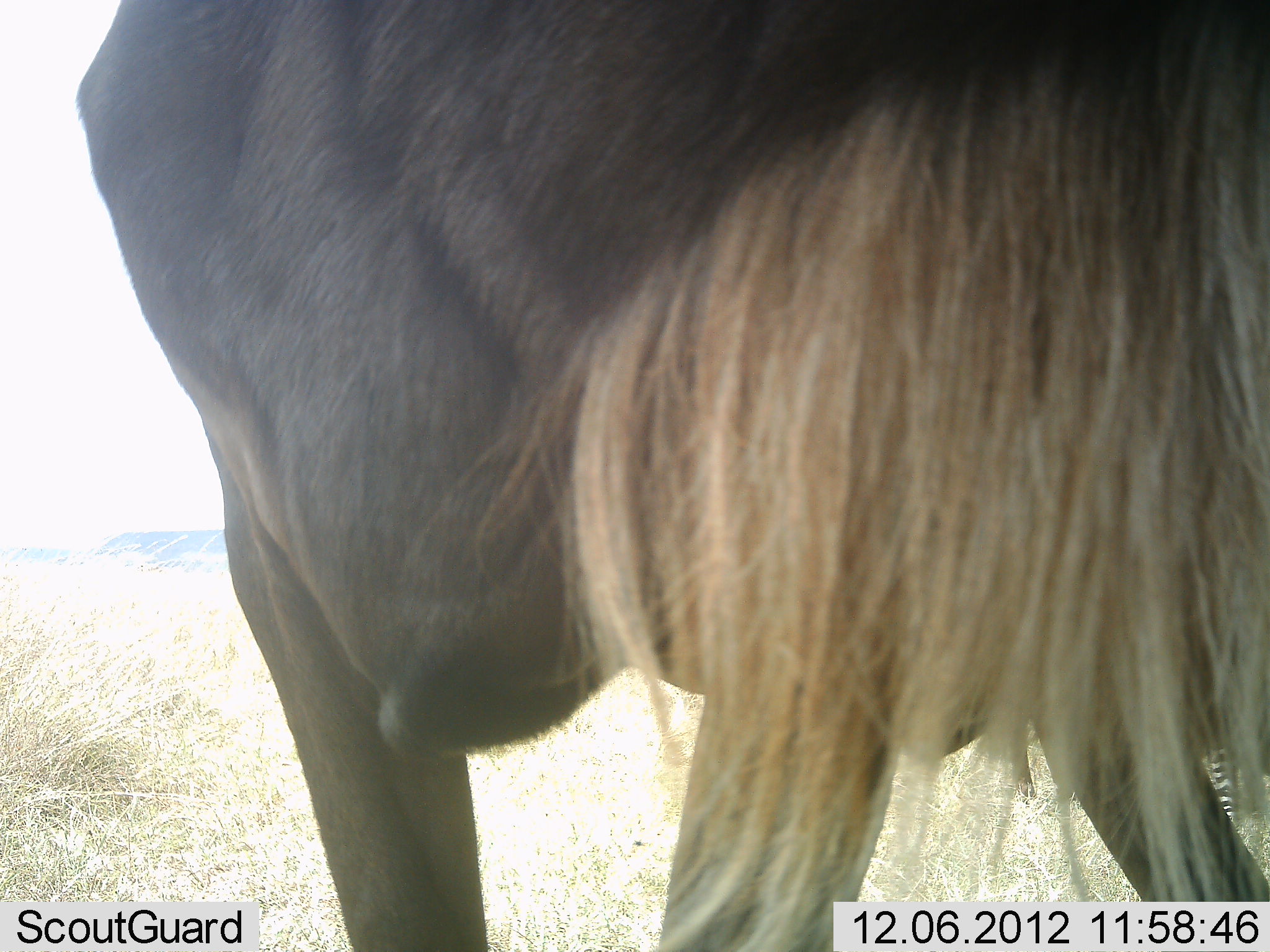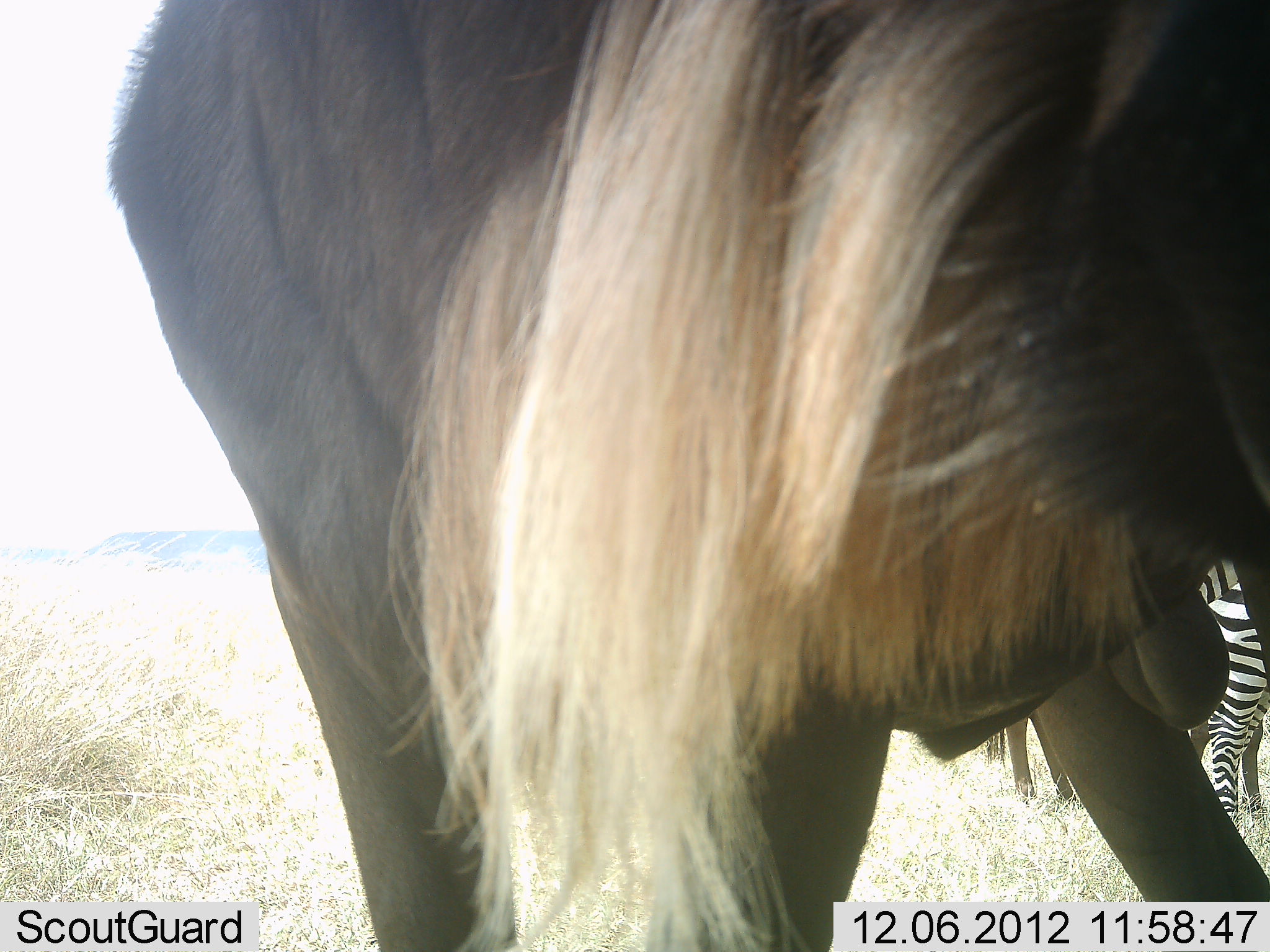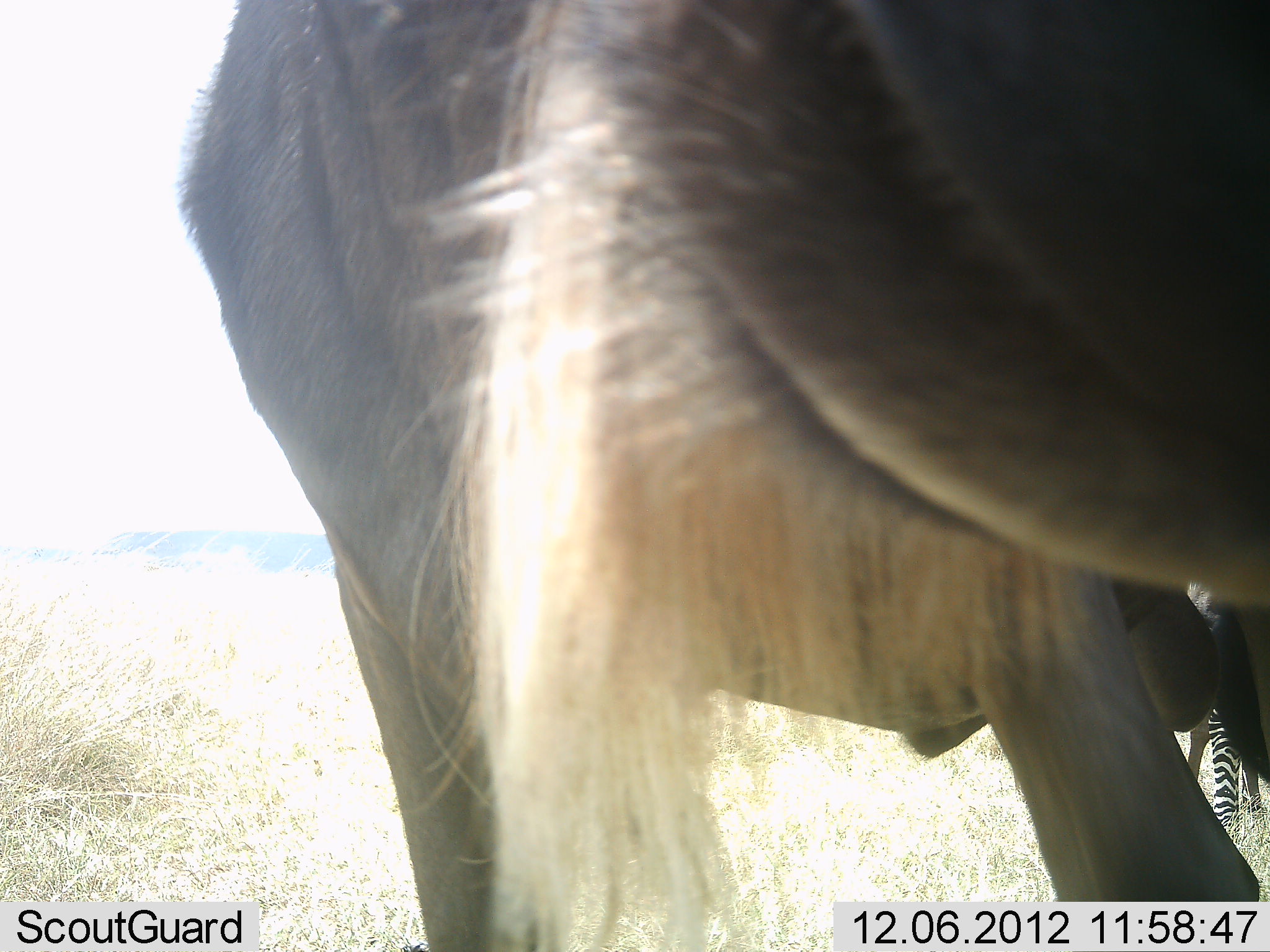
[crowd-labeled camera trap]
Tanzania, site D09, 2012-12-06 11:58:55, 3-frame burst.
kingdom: Animalia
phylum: Chordata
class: Mammalia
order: Artiodactyla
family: Bovidae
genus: Connochaetes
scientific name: Connochaetes taurinus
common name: blue wildebeest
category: wildebeest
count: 2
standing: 91%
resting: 0%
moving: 9%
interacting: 0%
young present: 9%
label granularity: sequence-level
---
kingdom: Animalia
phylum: Chordata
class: Mammalia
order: Perissodactyla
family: Equidae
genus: Equus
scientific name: Equus quagga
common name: plains zebra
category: zebra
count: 1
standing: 100%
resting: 0%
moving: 0%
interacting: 0%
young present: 0%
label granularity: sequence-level